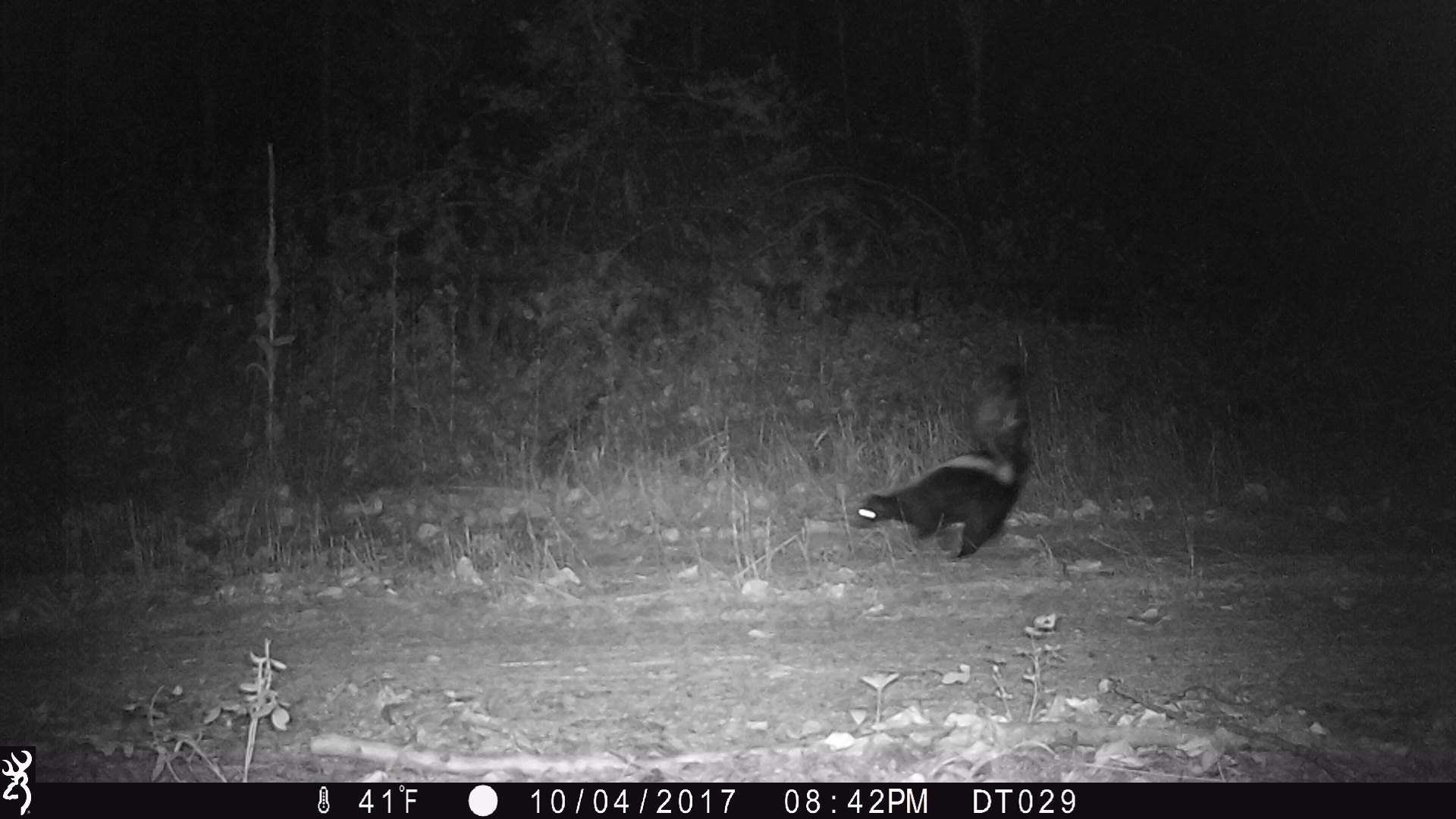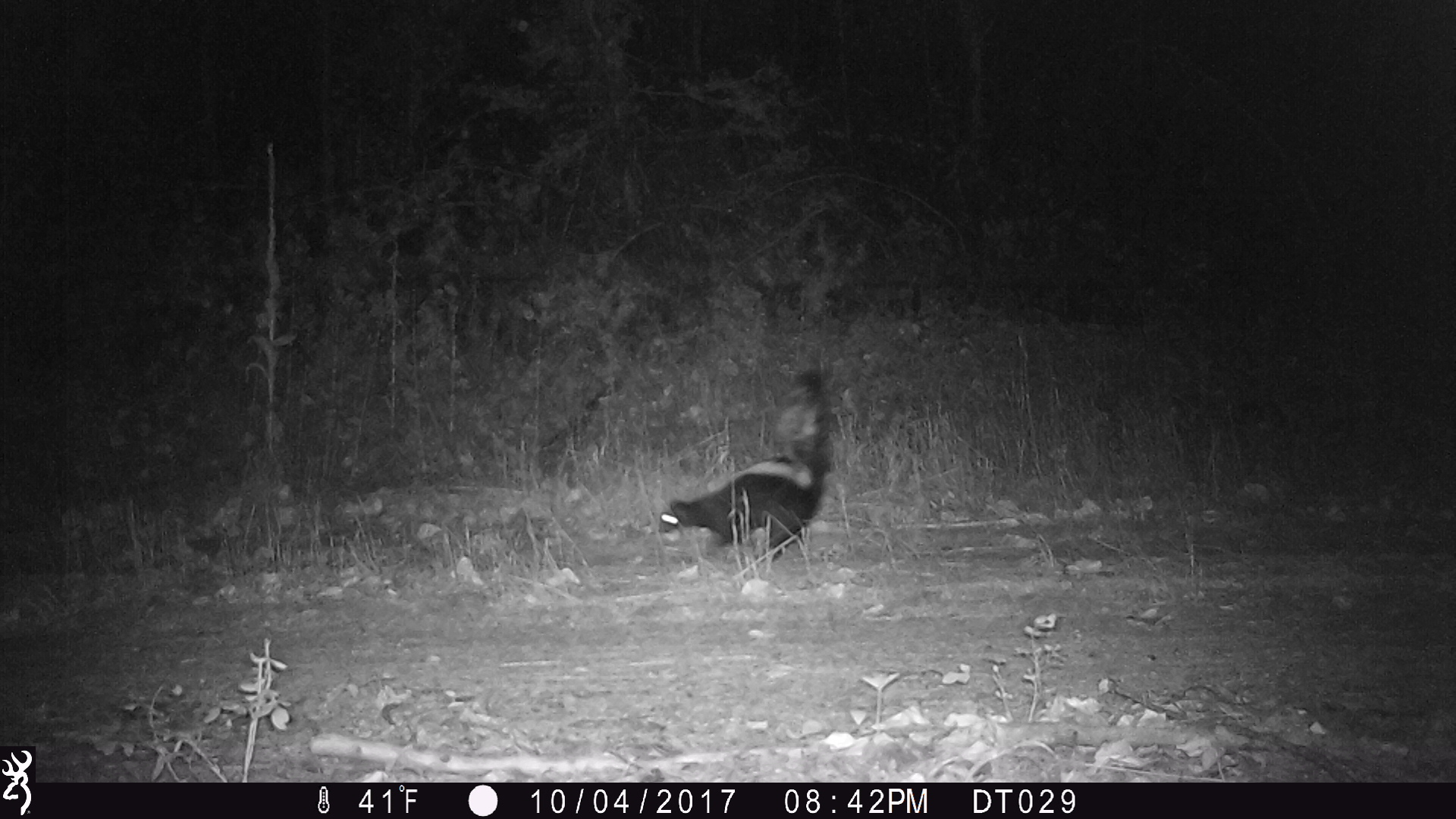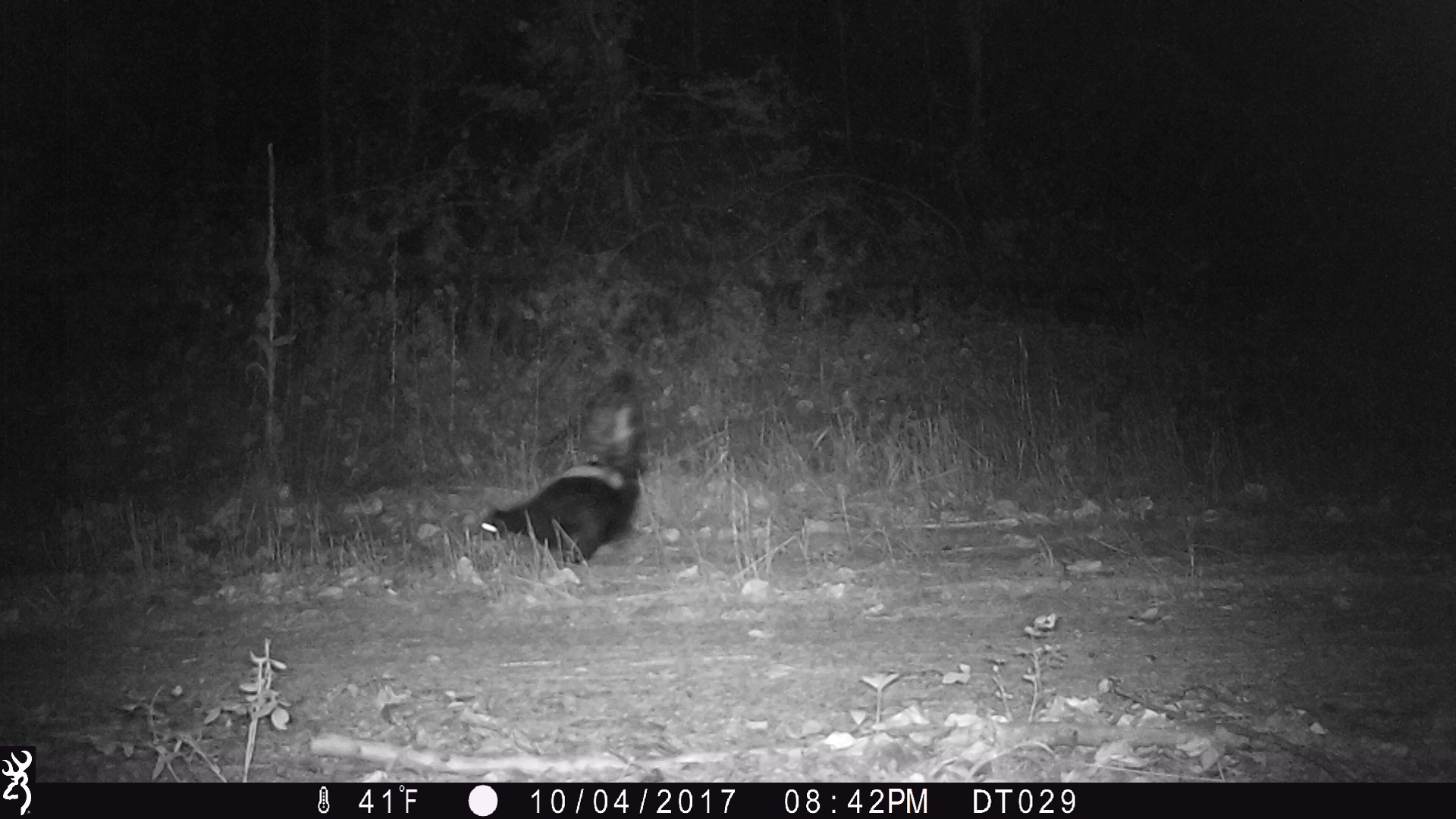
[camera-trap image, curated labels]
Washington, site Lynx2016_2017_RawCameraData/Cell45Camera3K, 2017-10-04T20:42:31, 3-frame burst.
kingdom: Animalia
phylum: Chordata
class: Mammalia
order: Carnivora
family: Mephitidae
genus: Mephitis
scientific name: Mephitis mephitis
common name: striped skunk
Mephitis mephitis (striped skunk). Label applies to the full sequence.